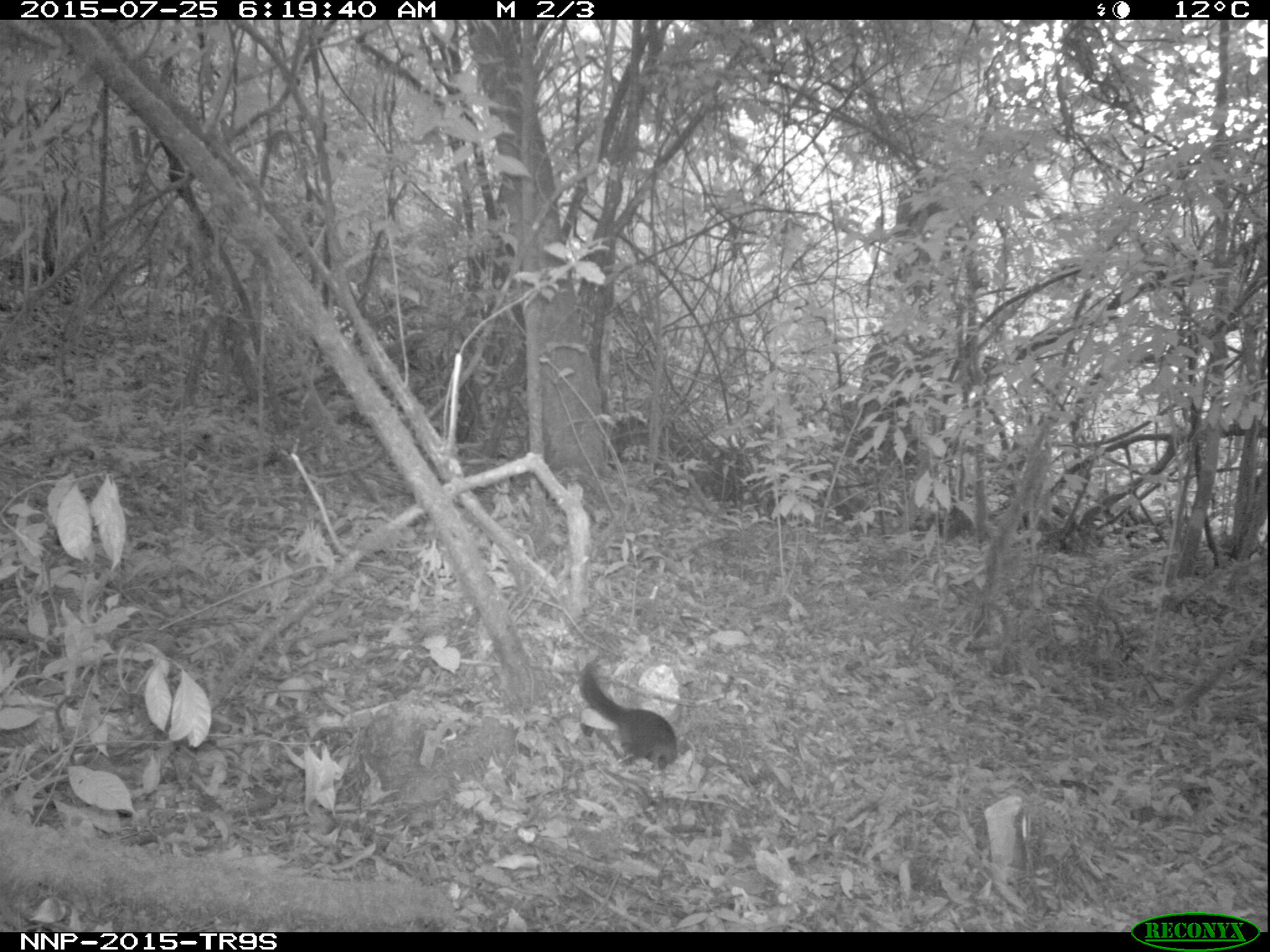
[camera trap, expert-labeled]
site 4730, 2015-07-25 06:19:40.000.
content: unidentified animal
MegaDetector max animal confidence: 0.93